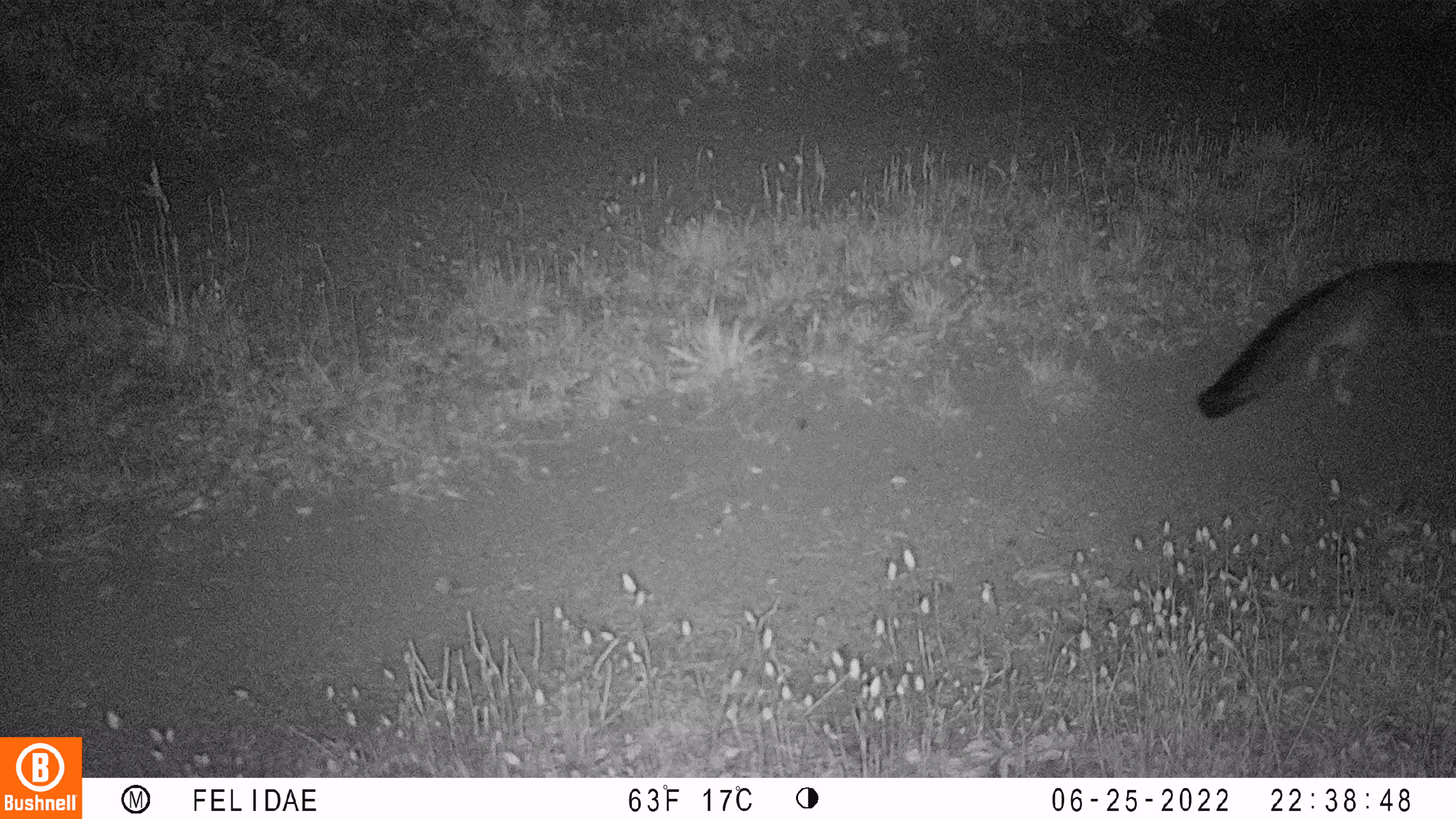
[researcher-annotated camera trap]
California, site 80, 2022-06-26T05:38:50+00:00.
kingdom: Animalia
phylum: Chordata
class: Mammalia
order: Carnivora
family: Canidae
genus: Urocyon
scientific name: Urocyon cinereoargenteus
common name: gray fox